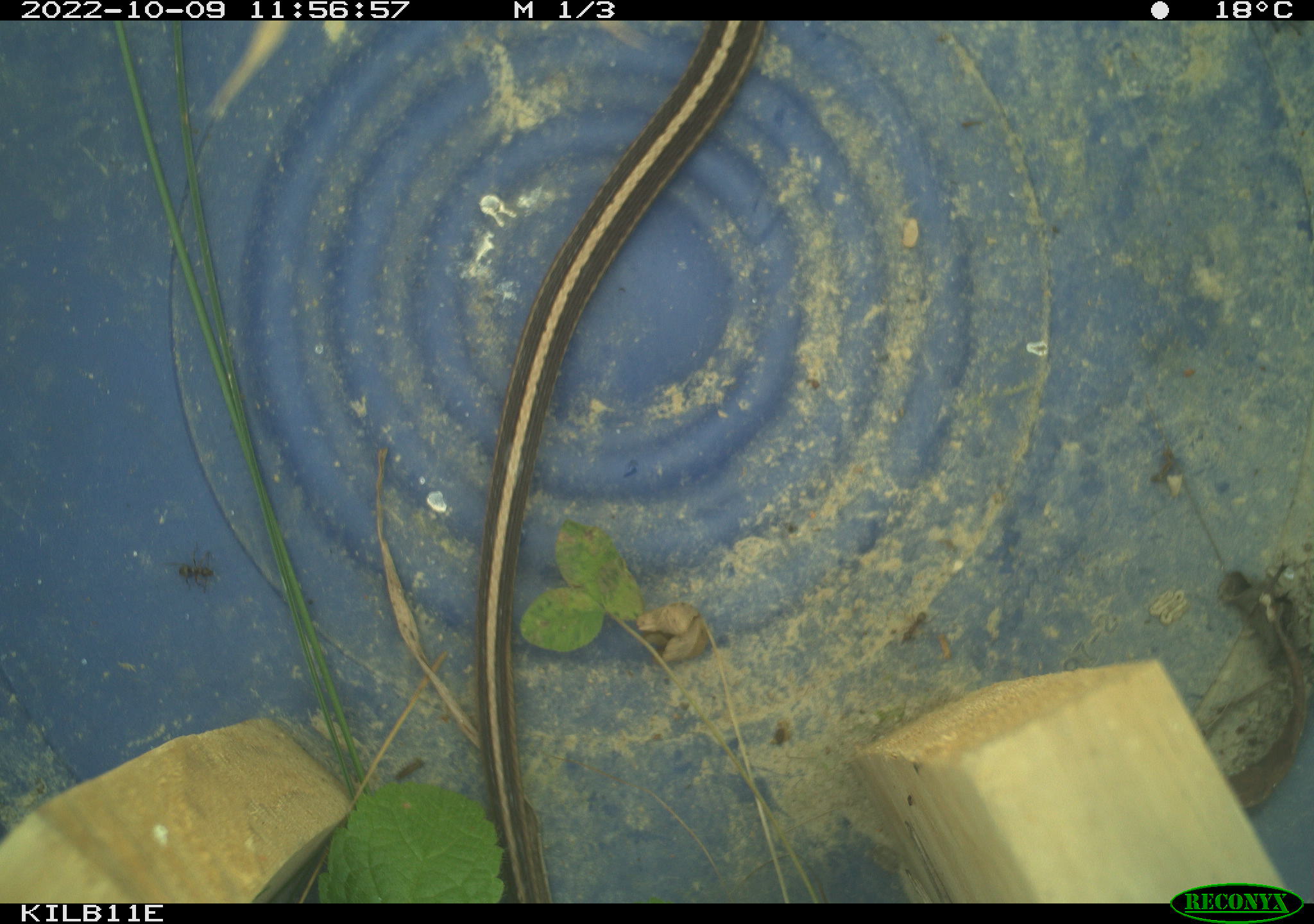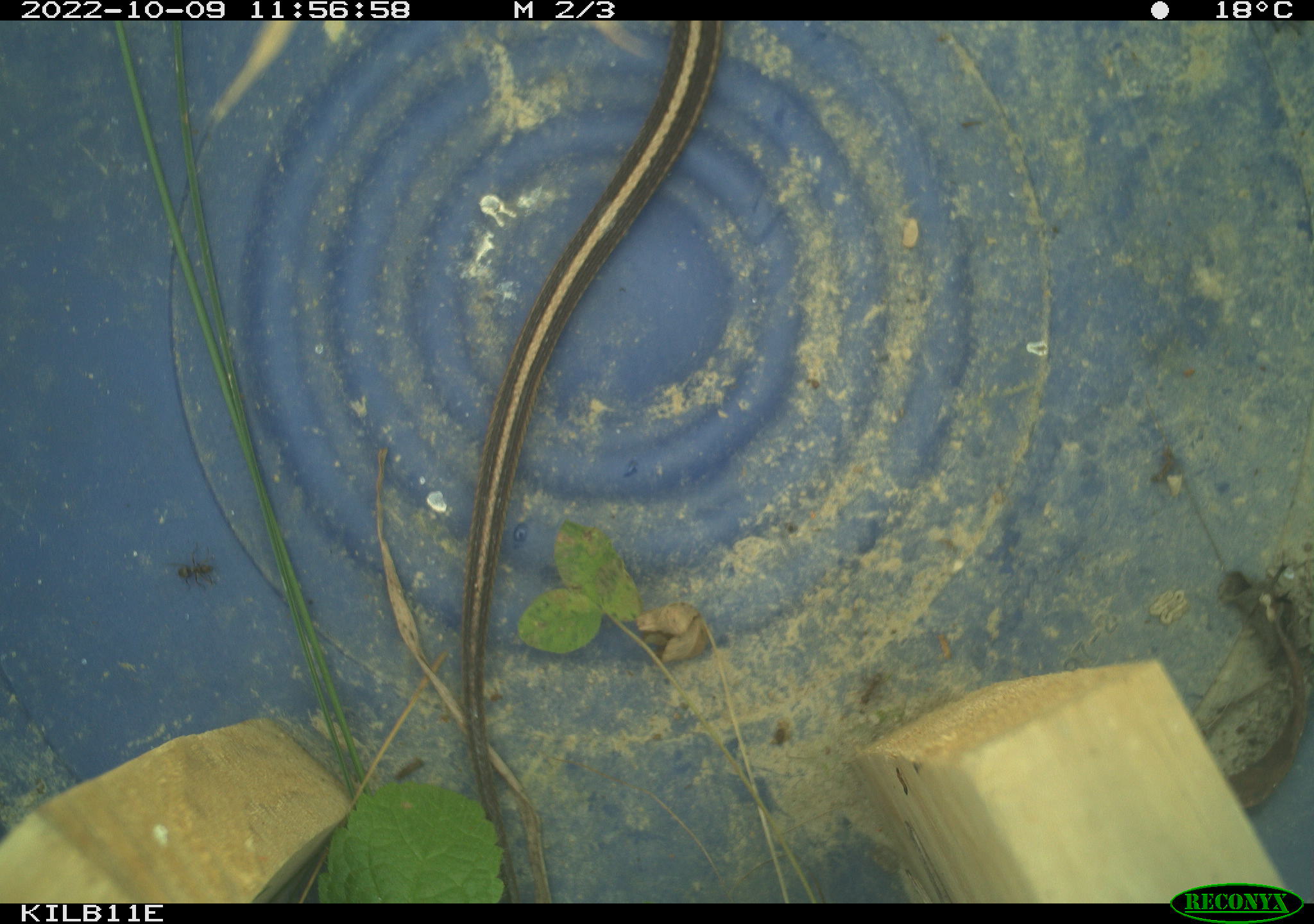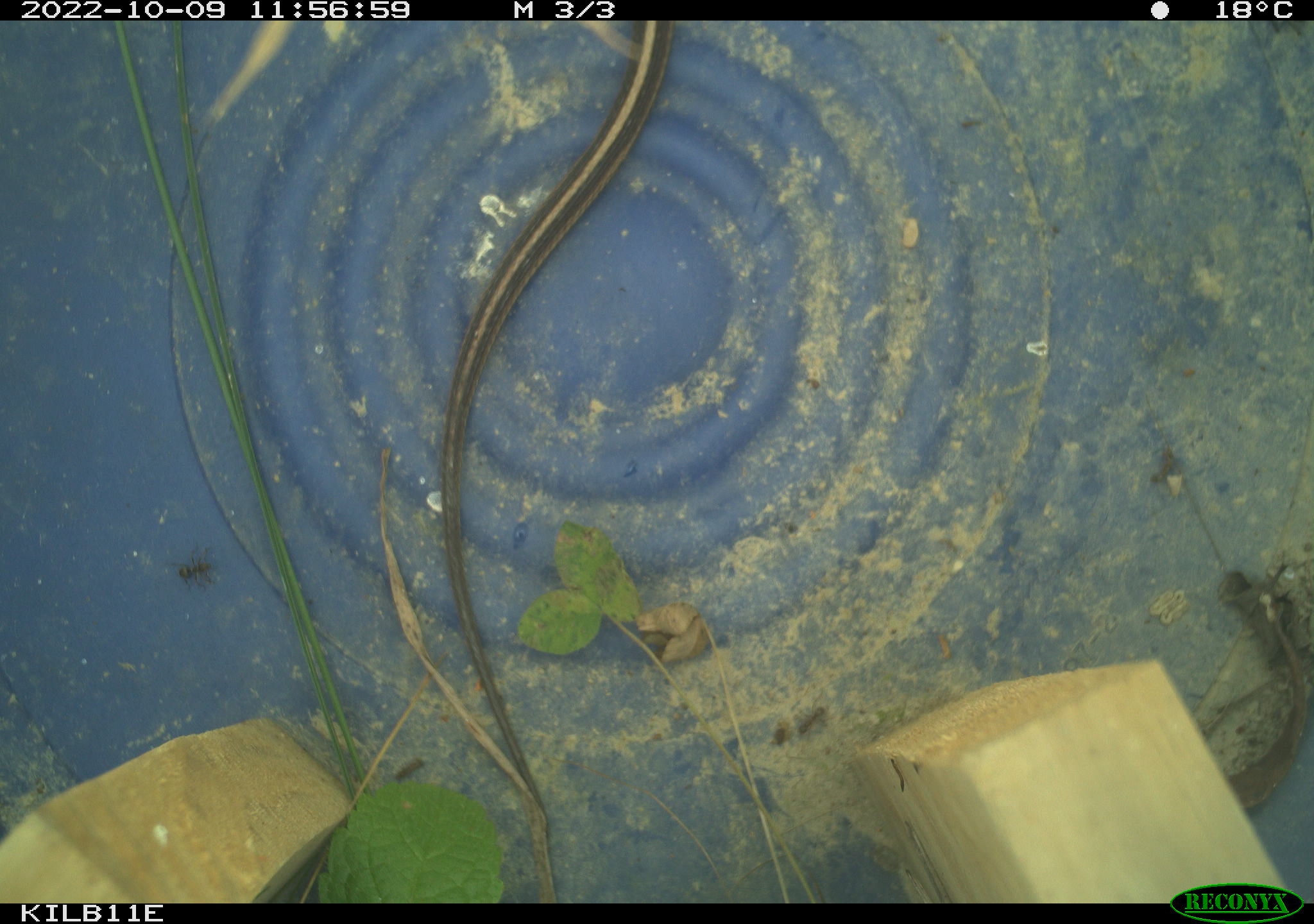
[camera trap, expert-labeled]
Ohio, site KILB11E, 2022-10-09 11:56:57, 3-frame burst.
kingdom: Animalia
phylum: Chordata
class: Reptilia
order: Squamata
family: Colubridae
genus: Thamnophis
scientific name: Thamnophis sirtalis sirtalis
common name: eastern gartersnake